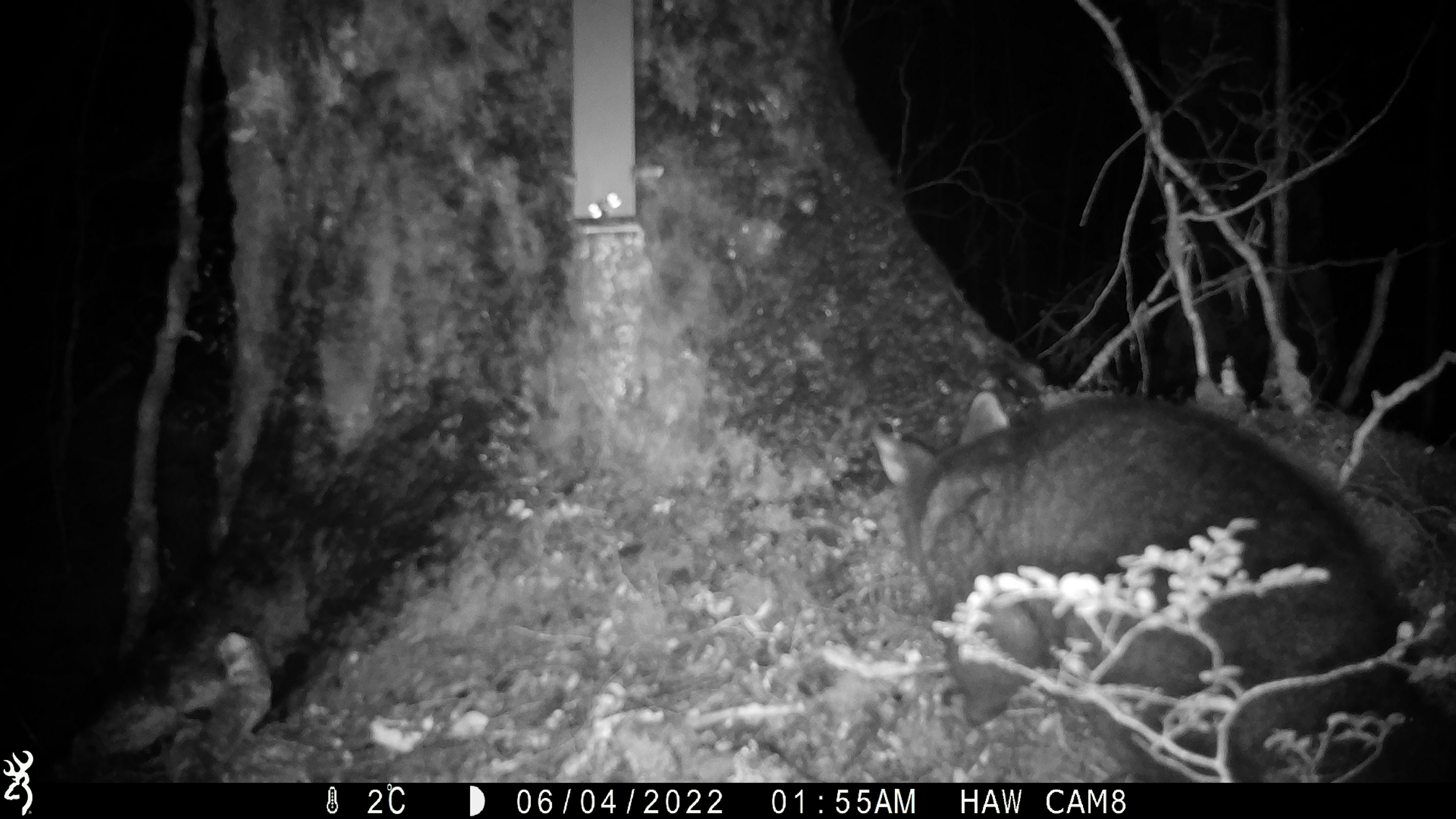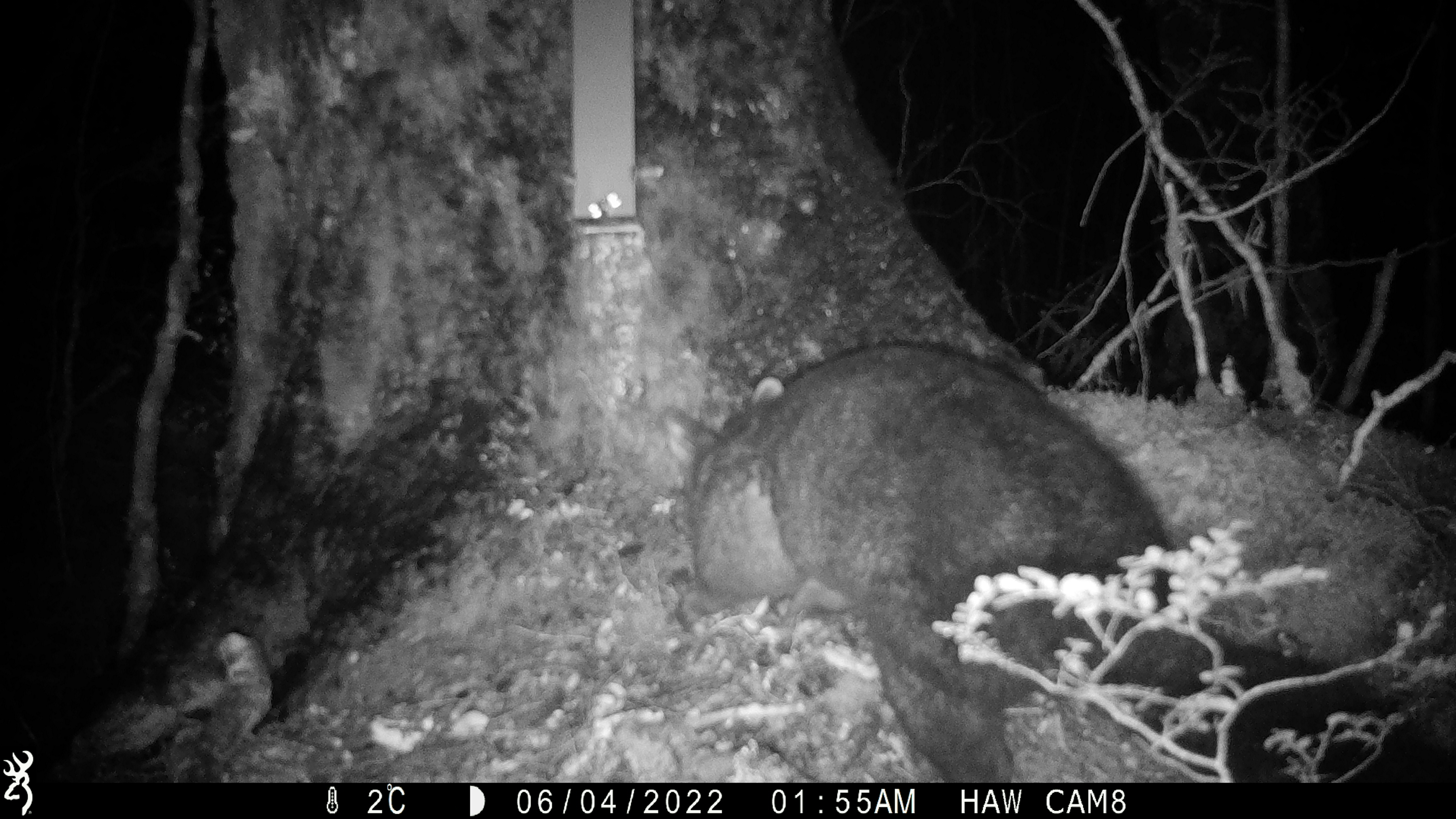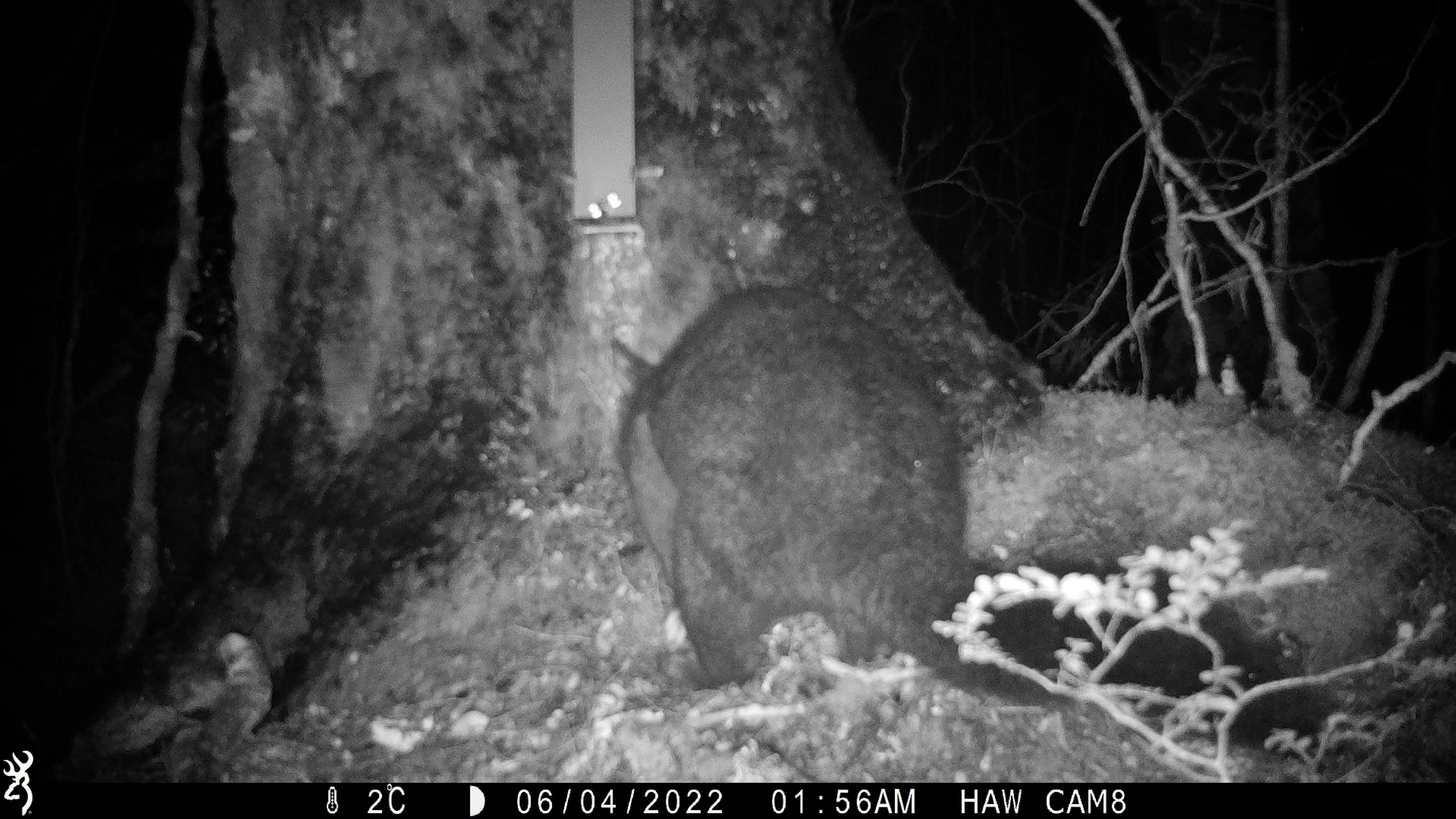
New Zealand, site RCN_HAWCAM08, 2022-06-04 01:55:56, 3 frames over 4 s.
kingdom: Animalia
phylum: Chordata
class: Mammalia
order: Diprotodontia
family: Phalangeridae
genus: Trichosurus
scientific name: Trichosurus vulpecula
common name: common brushtail possum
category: possum